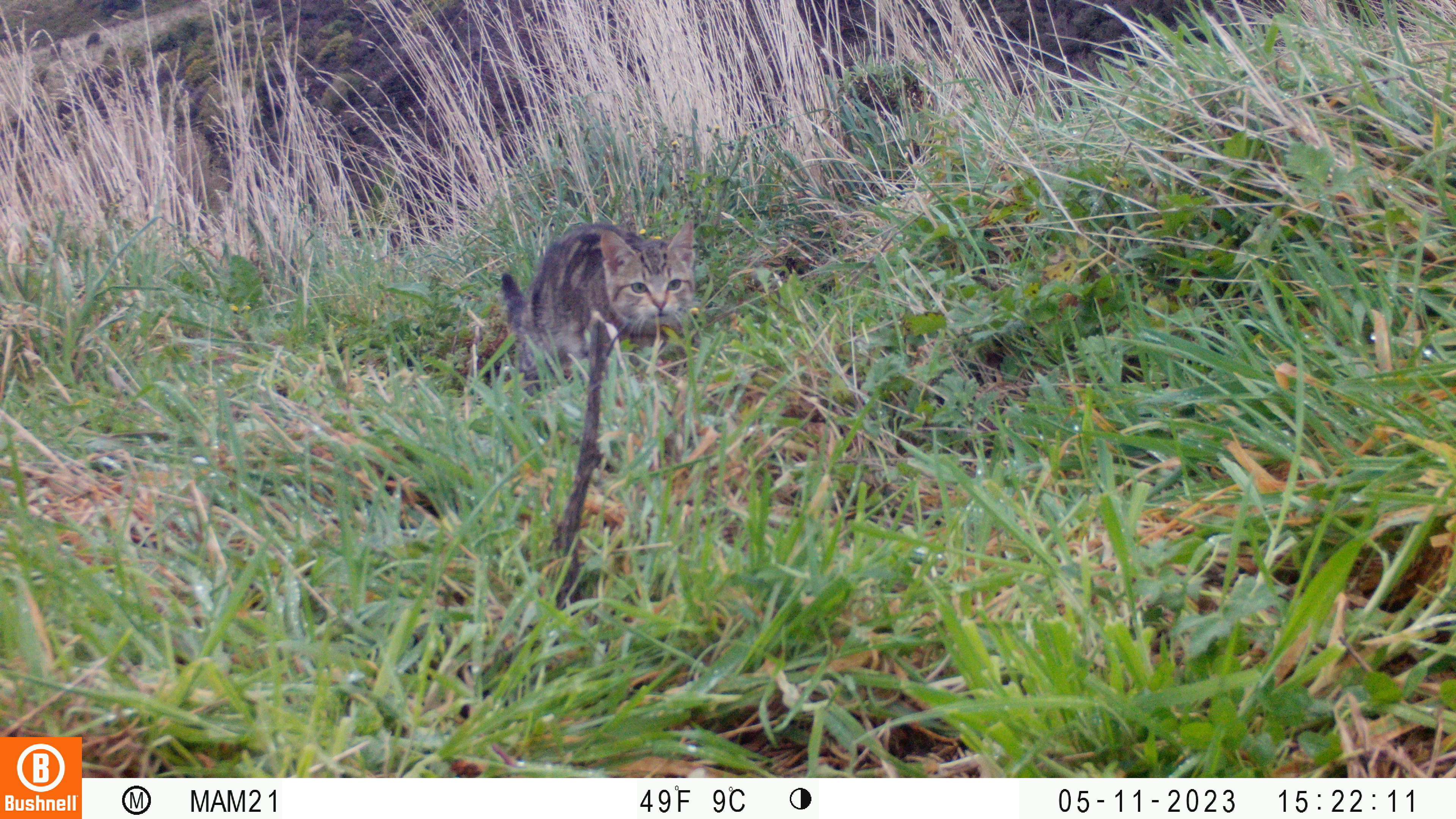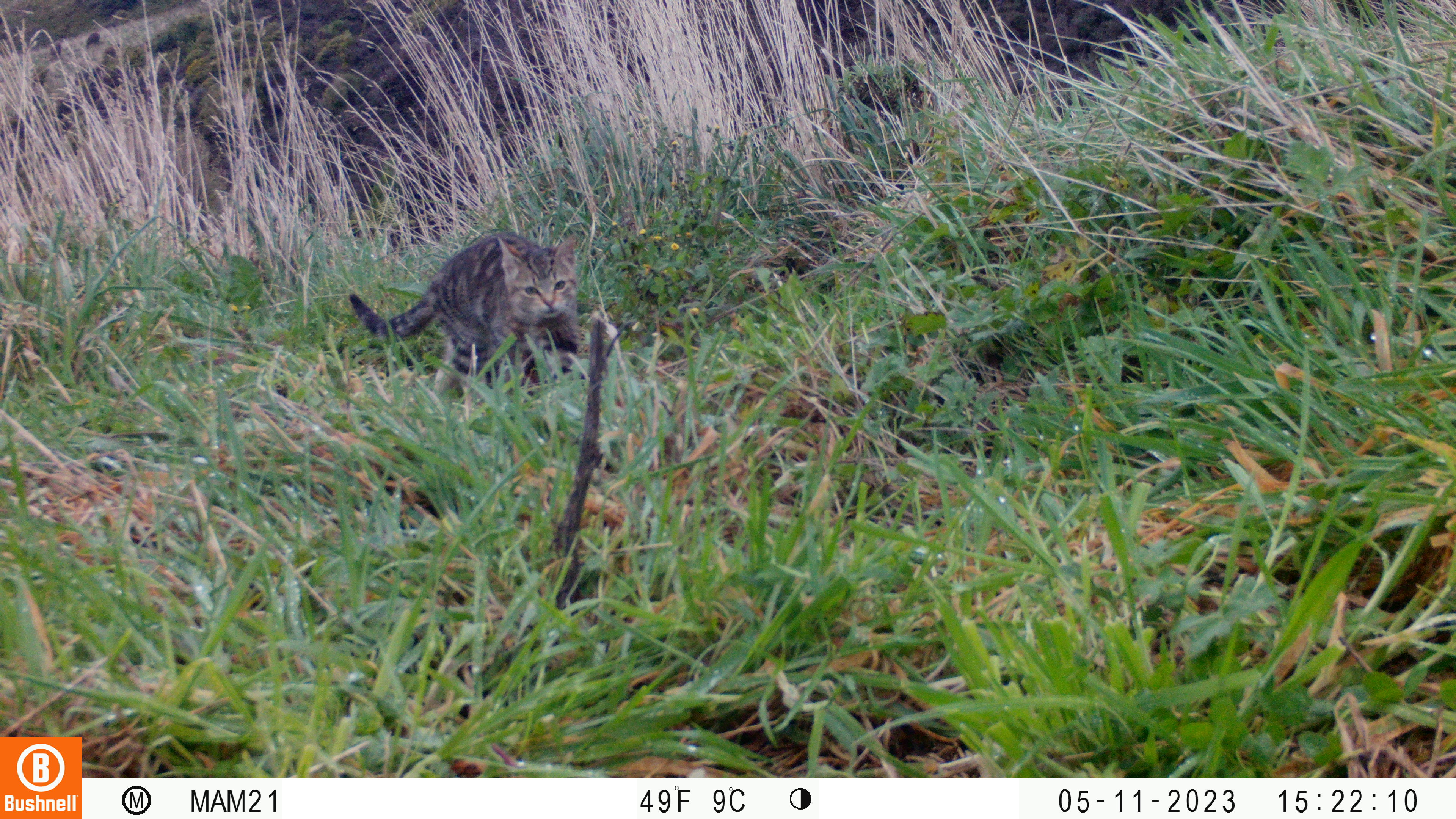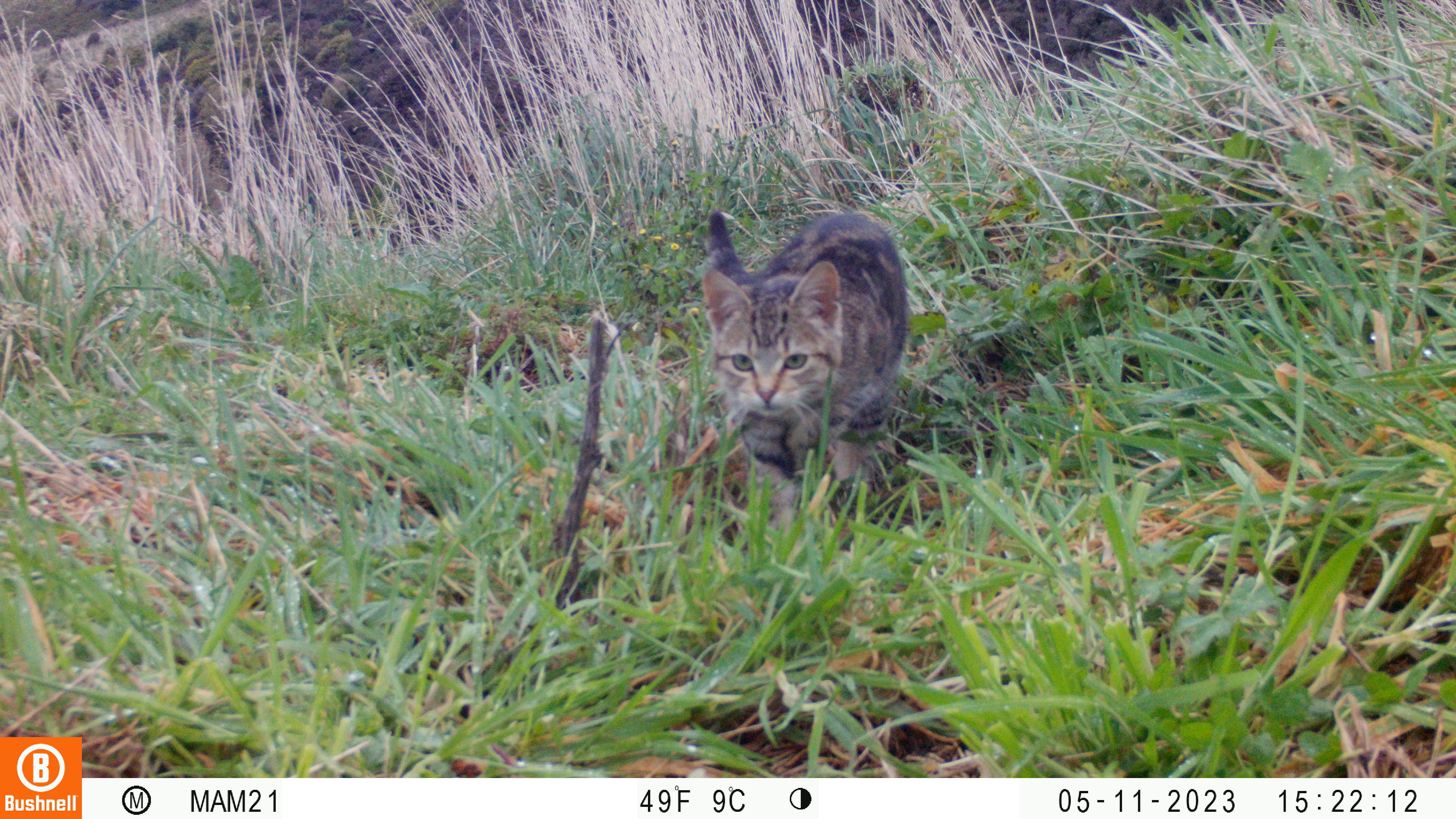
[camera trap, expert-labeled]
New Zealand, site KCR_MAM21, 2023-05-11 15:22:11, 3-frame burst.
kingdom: Animalia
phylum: Chordata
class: Mammalia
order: Carnivora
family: Felidae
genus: Felis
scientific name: Felis catus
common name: domestic cat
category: cat